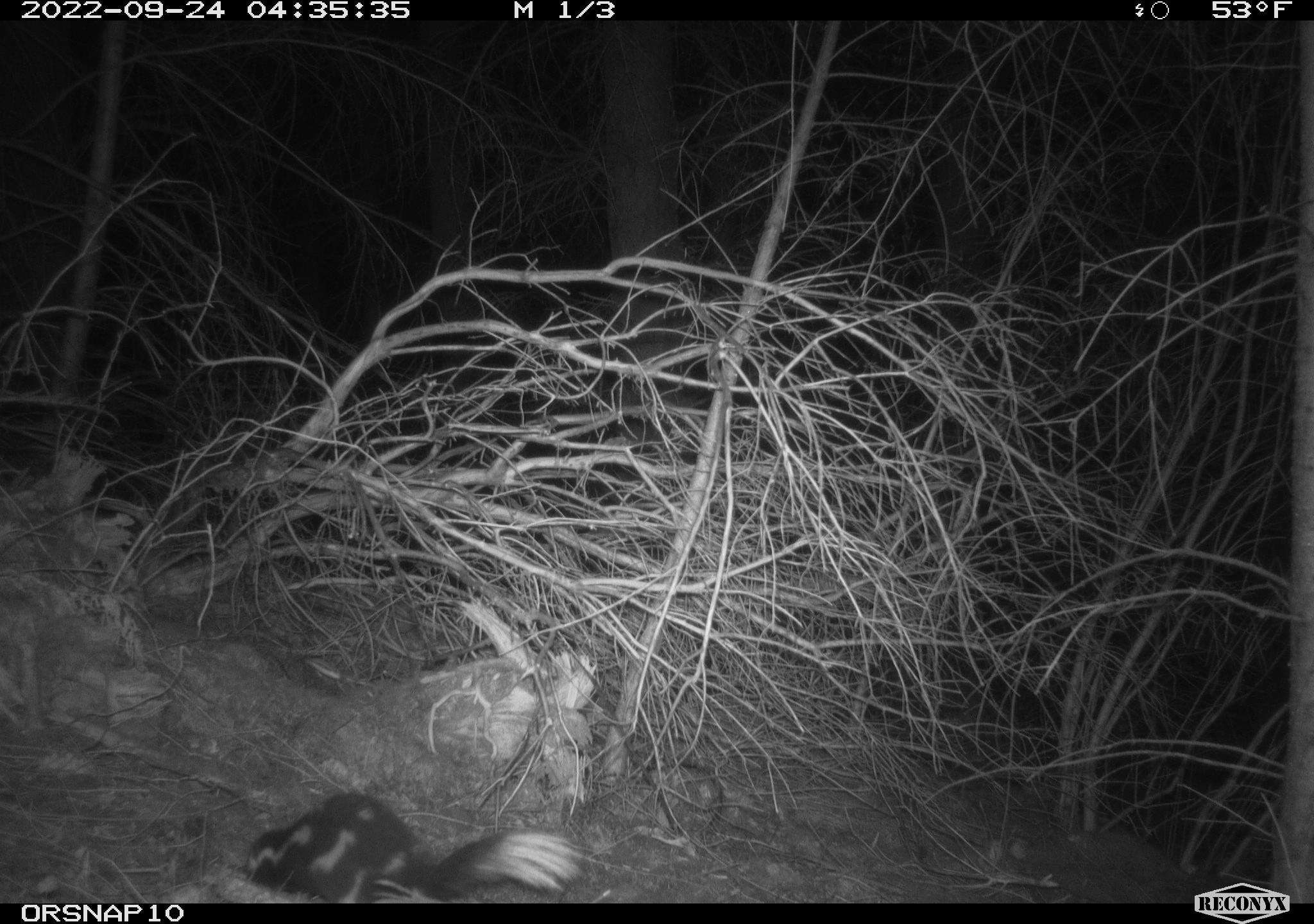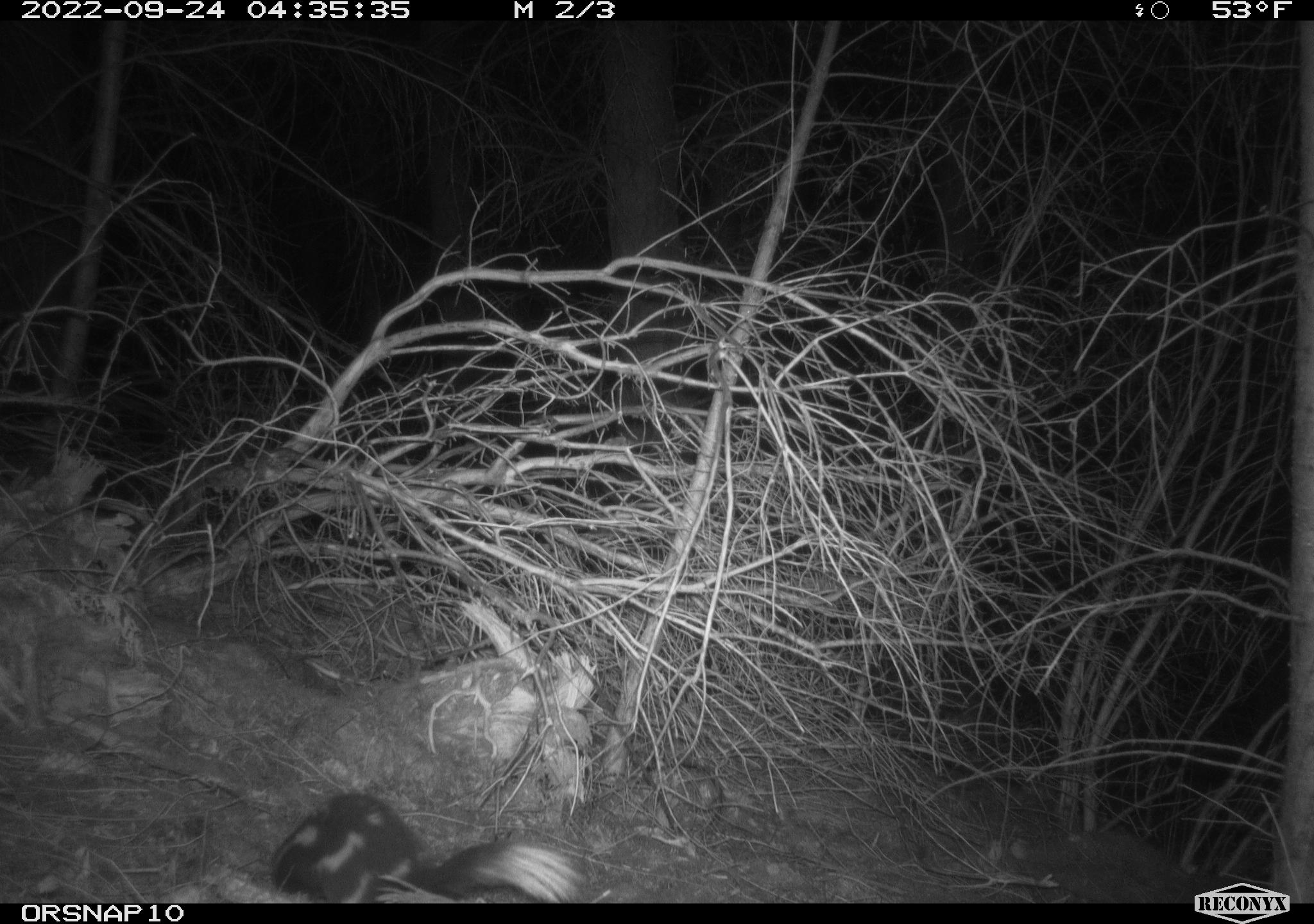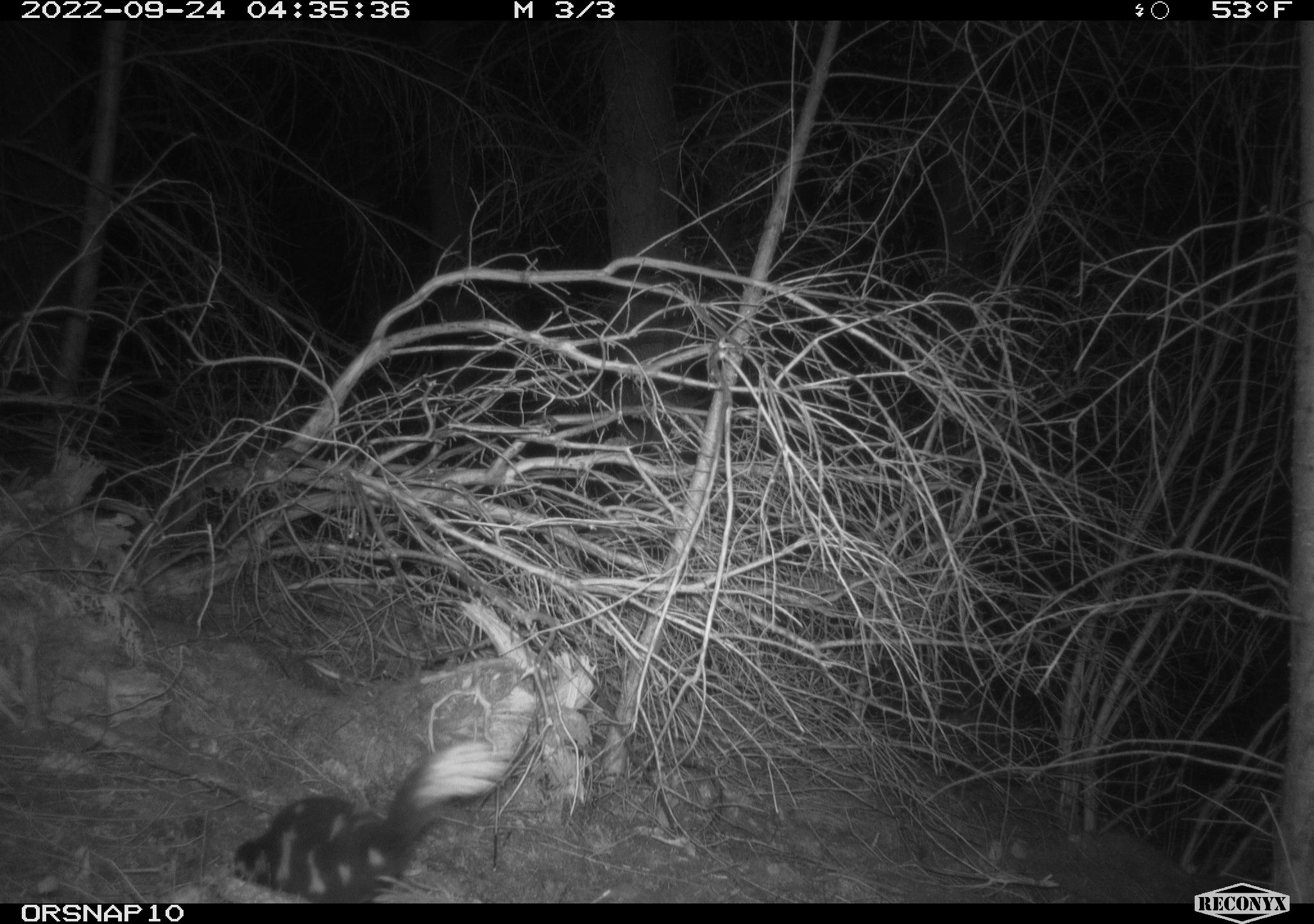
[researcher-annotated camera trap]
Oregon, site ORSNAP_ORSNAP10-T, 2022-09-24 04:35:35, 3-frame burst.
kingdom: Animalia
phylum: Chordata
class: Mammalia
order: Carnivora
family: Mephitidae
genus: Spilogale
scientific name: Spilogale gracilis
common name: western spotted skunk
Western spotted skunk (Spilogale gracilis).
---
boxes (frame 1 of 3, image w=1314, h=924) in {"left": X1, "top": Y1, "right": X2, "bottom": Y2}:
western spotted skunk: {"left": 241, "top": 789, "right": 584, "bottom": 899}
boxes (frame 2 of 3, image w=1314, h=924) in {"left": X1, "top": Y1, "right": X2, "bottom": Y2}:
western spotted skunk: {"left": 263, "top": 789, "right": 584, "bottom": 898}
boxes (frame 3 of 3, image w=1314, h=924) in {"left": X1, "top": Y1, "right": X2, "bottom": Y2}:
western spotted skunk: {"left": 224, "top": 734, "right": 503, "bottom": 898}